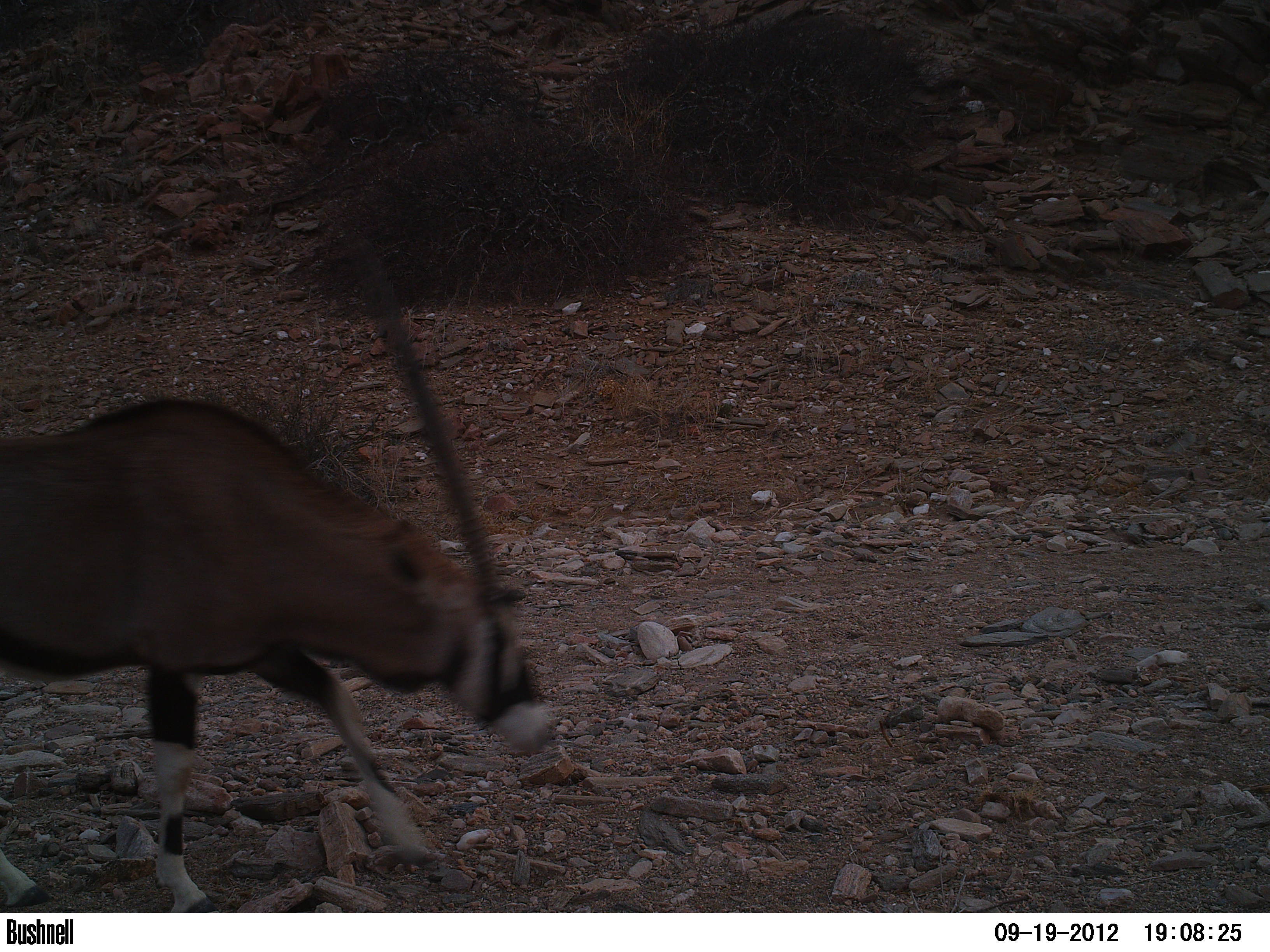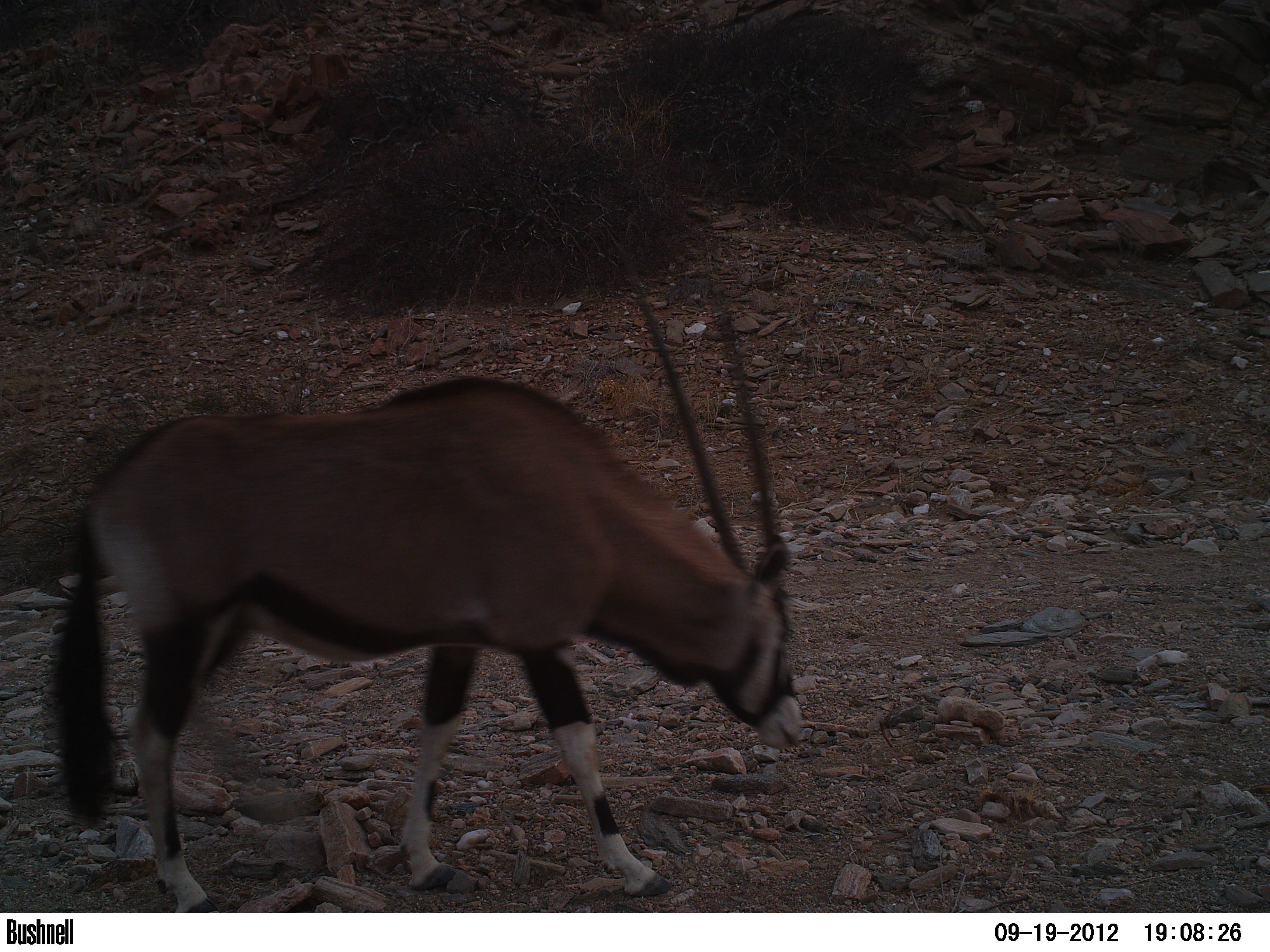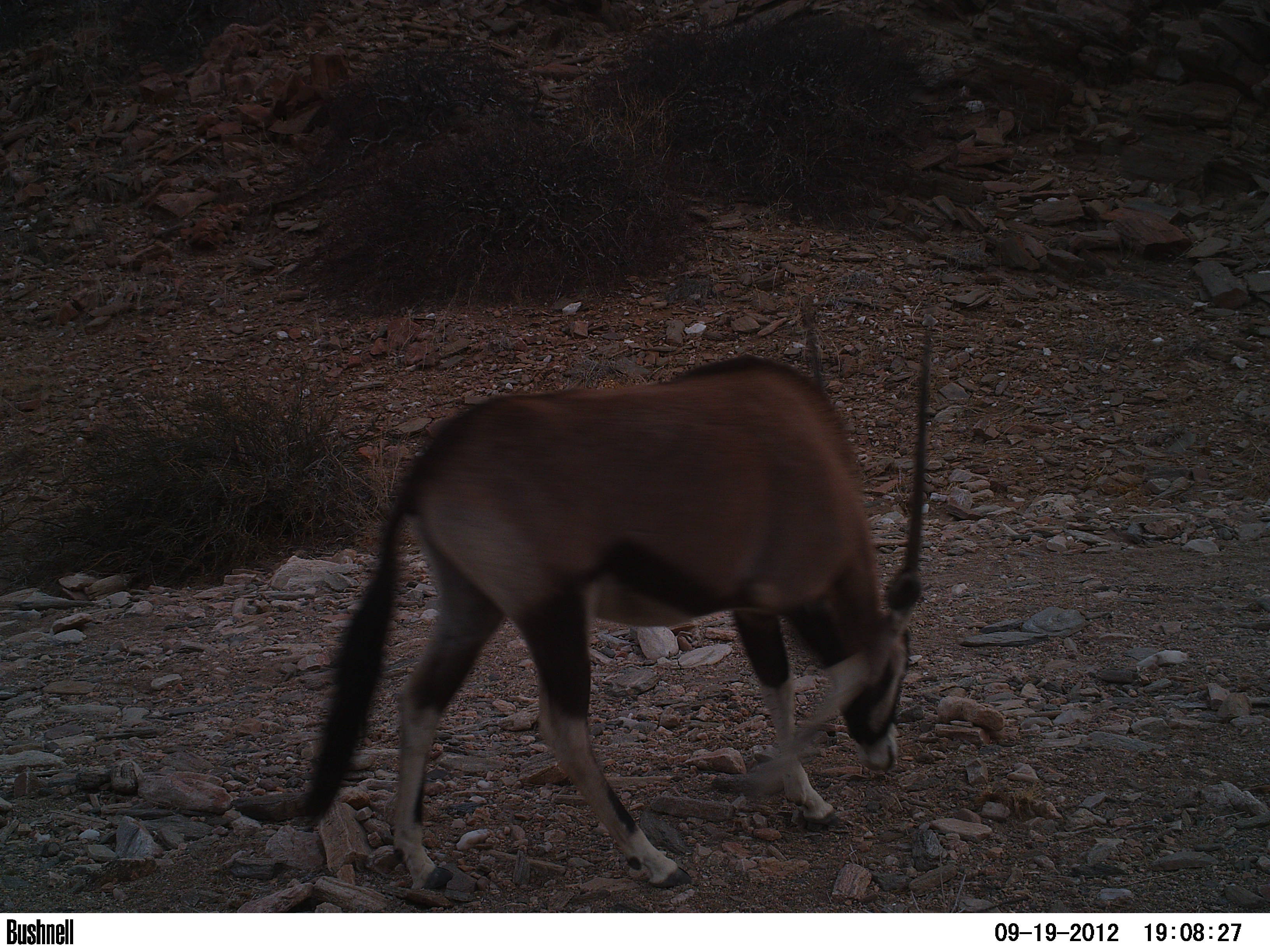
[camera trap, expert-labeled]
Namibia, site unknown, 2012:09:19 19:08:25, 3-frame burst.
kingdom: Animalia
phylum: Chordata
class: Mammalia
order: Artiodactyla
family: Bovidae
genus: Oryx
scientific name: Oryx gazella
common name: gemsbok